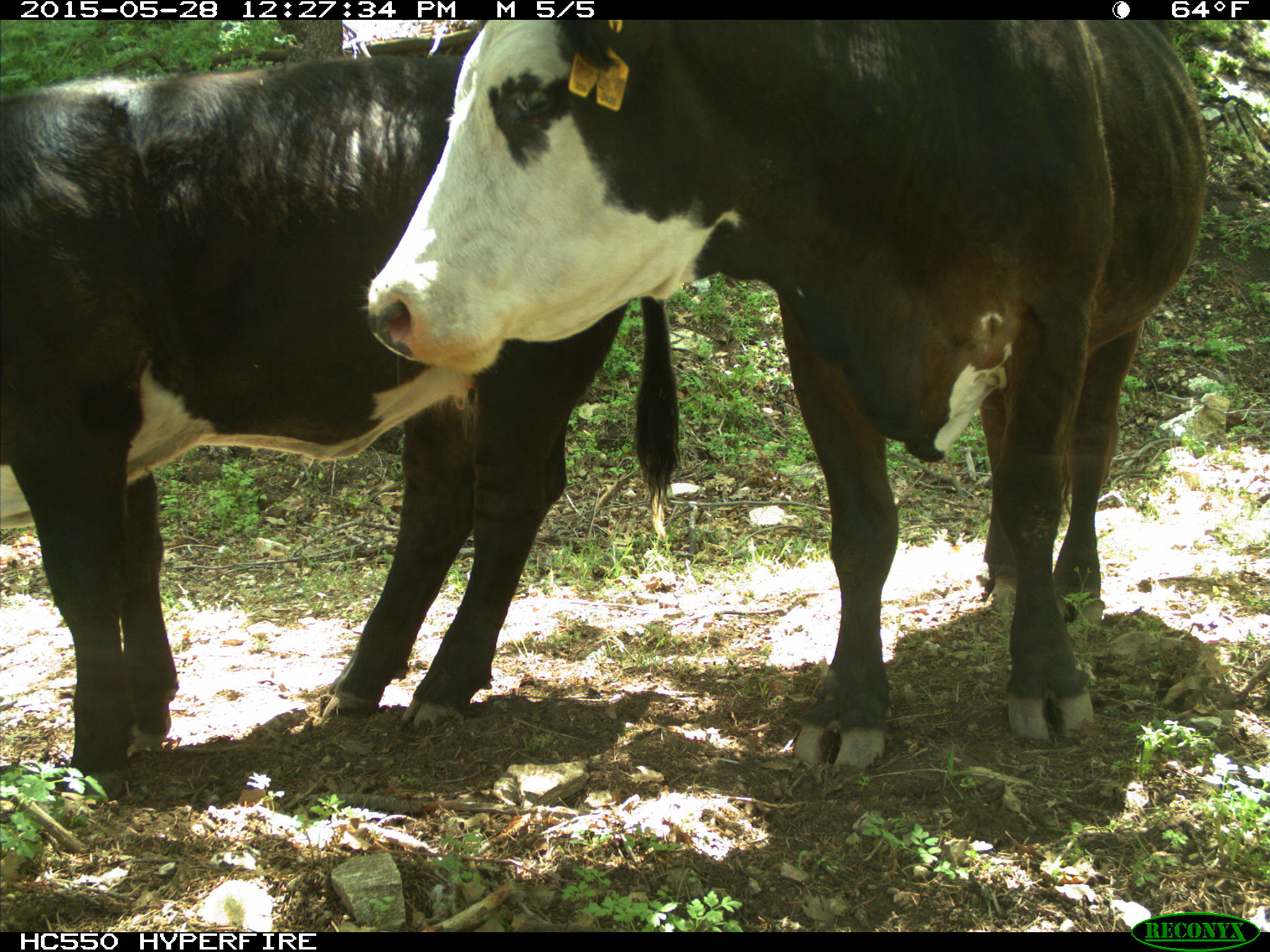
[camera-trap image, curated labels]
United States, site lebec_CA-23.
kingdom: Animalia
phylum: Chordata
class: Mammalia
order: Artiodactyla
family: Bovidae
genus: Bos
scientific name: Bos taurus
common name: domestic cow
Bos taurus (domestic cow).